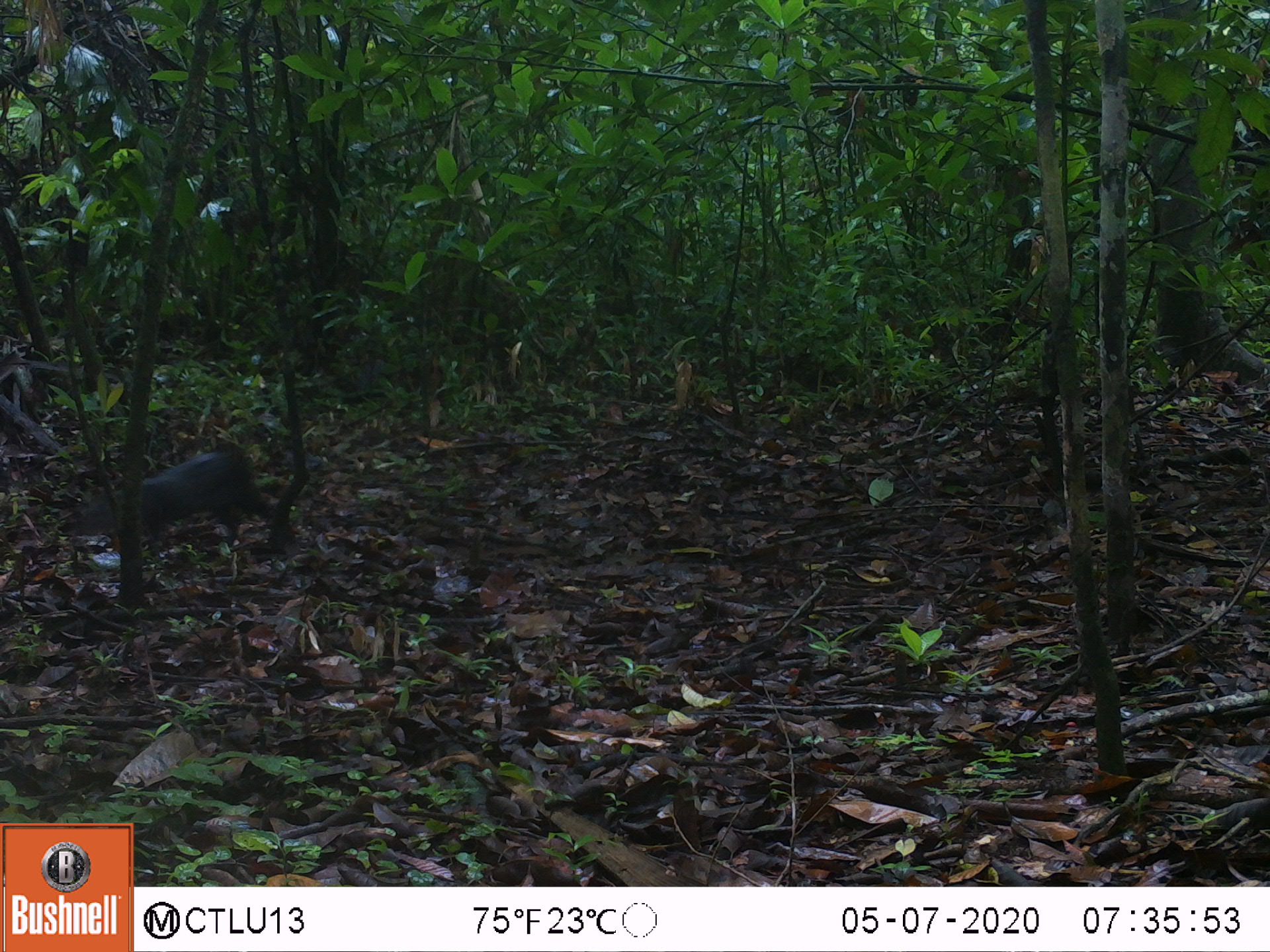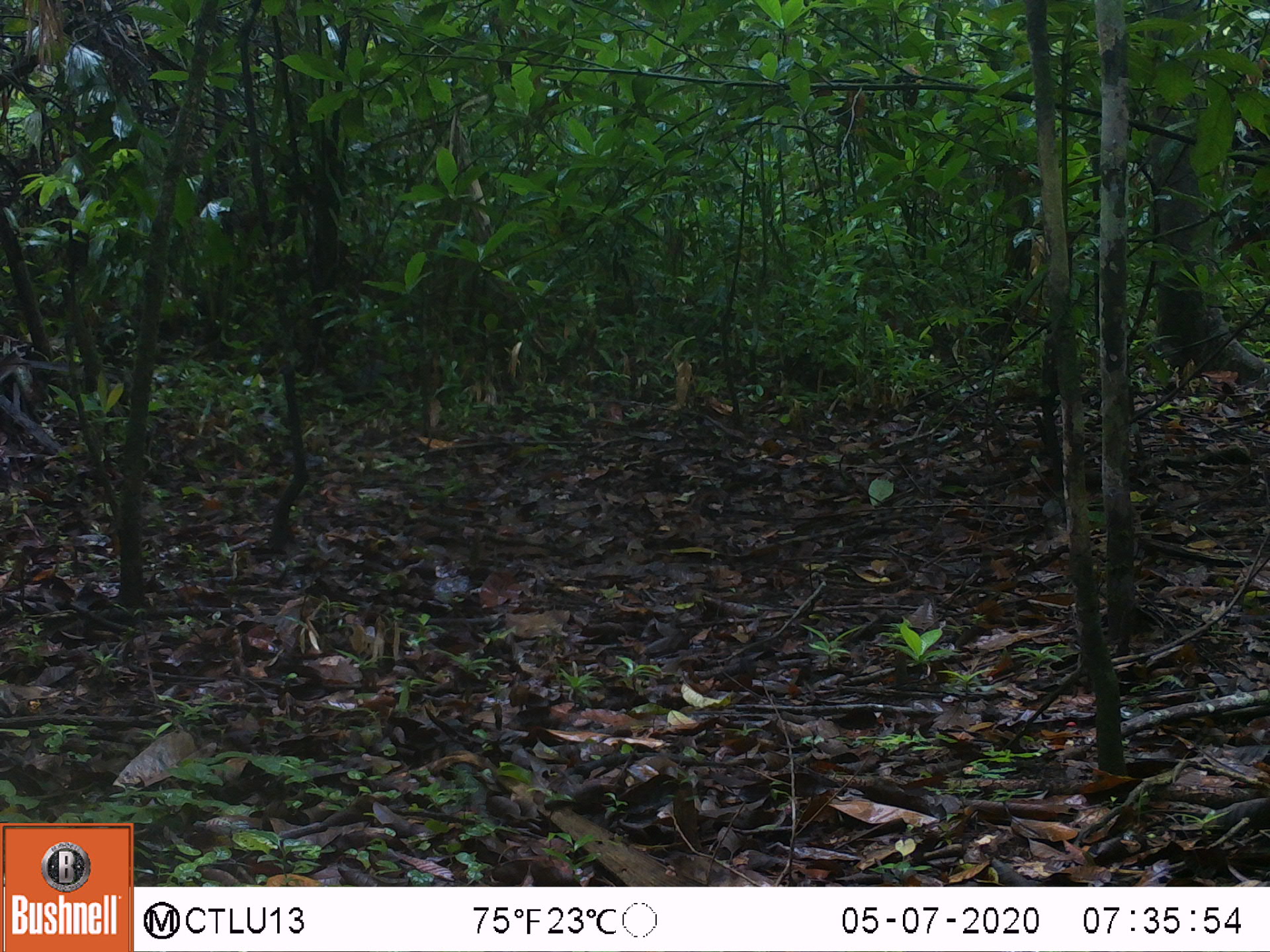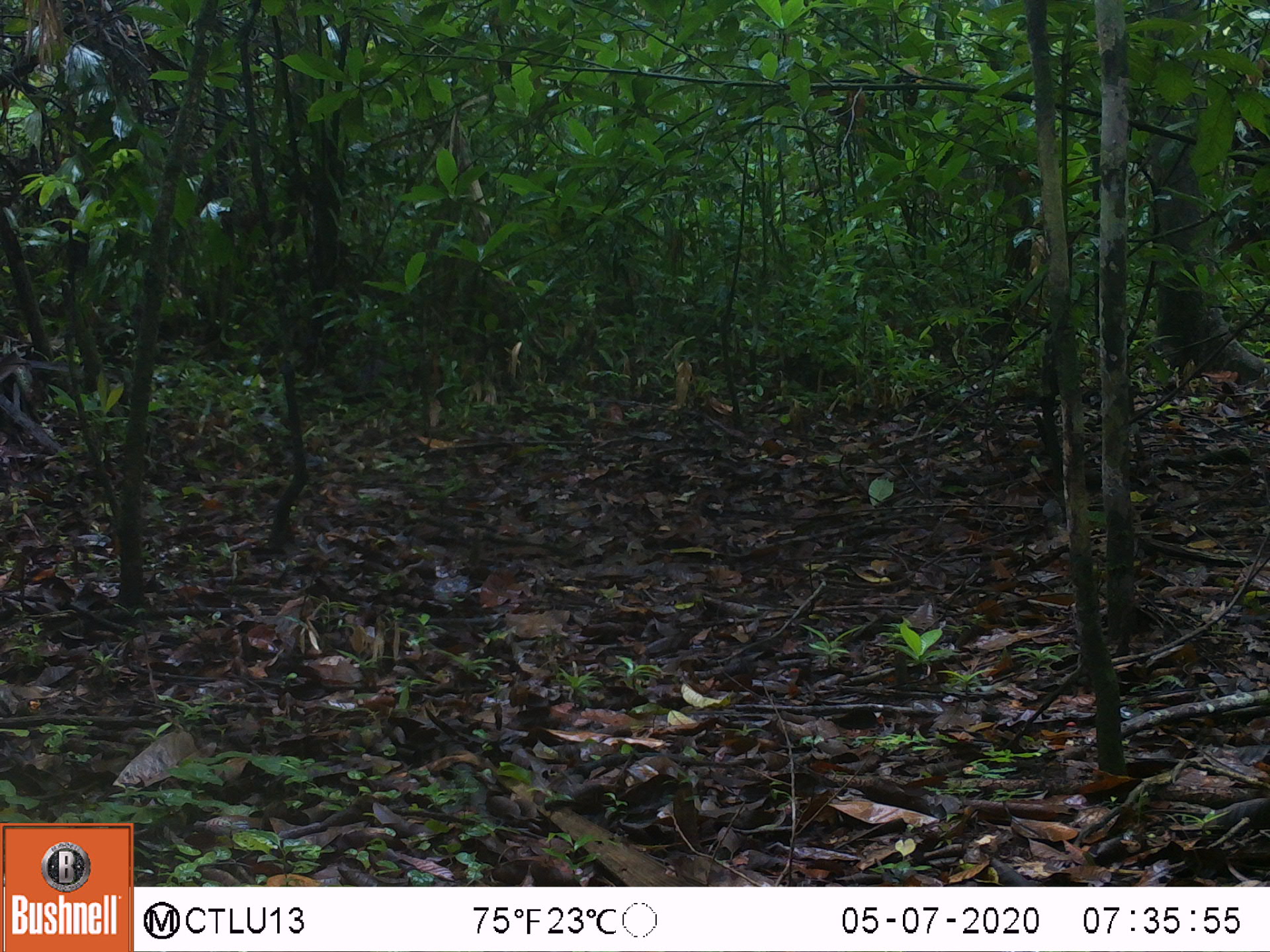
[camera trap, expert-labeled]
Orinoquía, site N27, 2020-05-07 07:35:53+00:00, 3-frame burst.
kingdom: Animalia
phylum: Chordata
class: Mammalia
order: Rodentia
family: Dasyproctidae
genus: Dasyprocta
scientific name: Dasyprocta fuliginosa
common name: black agouti